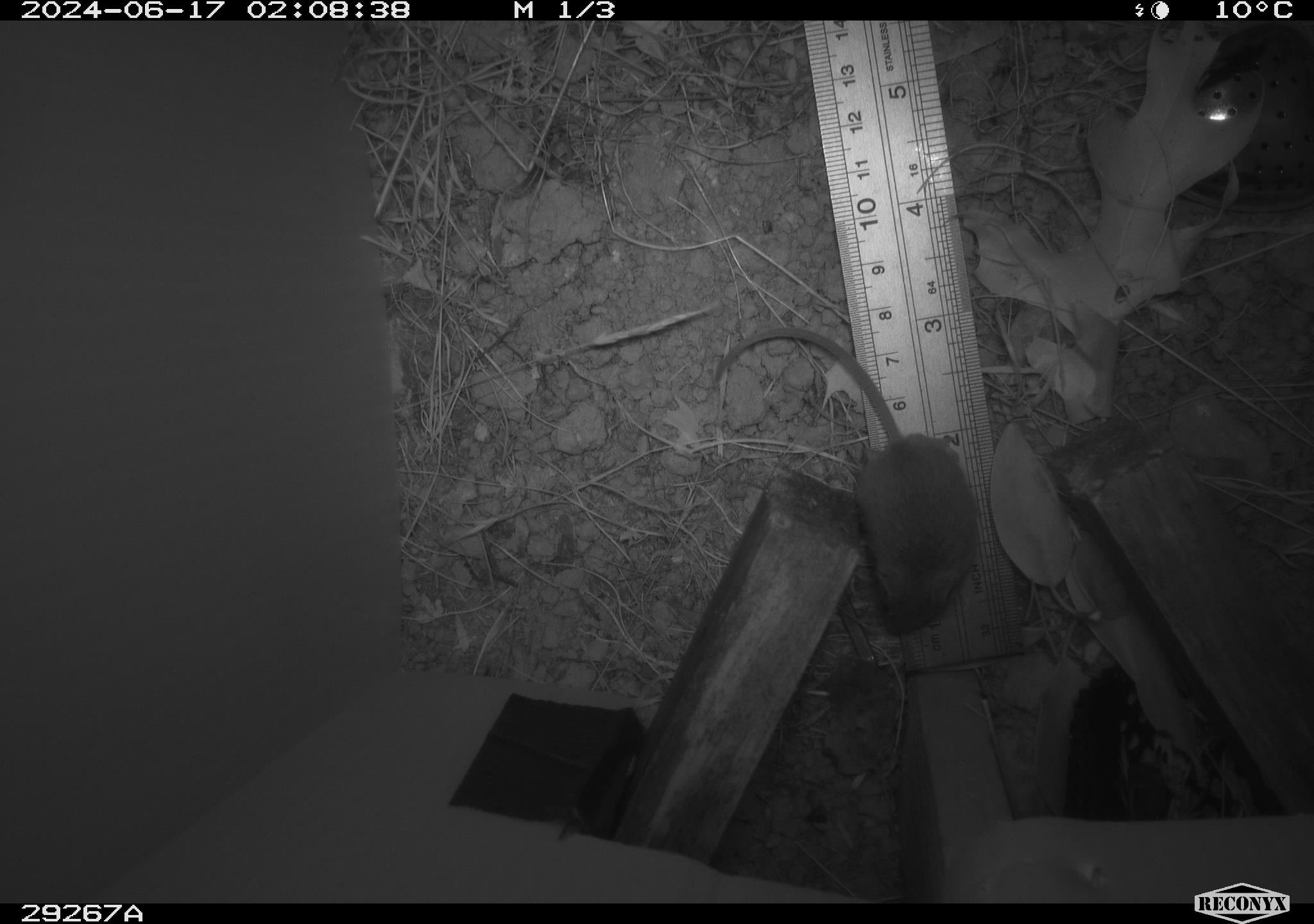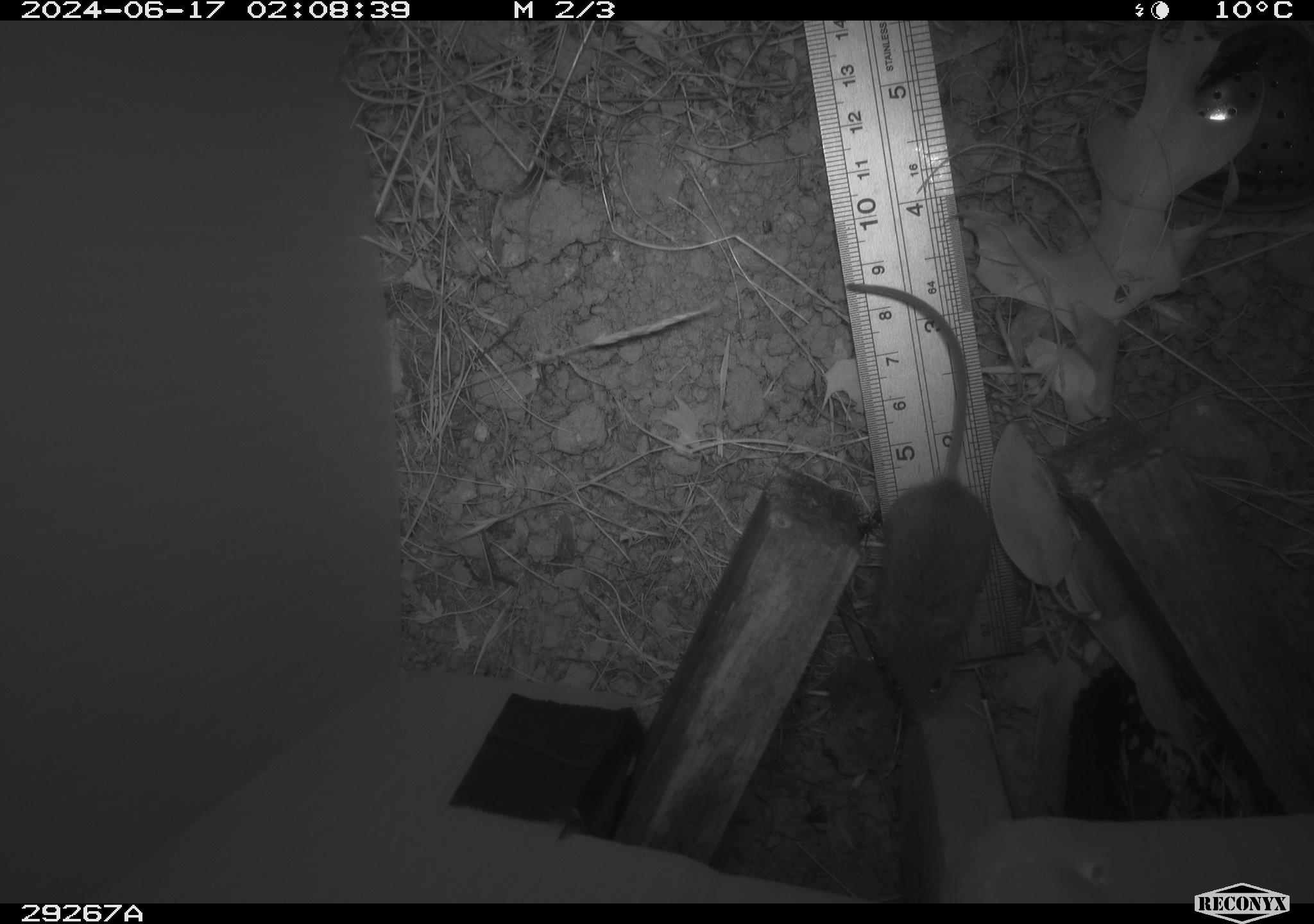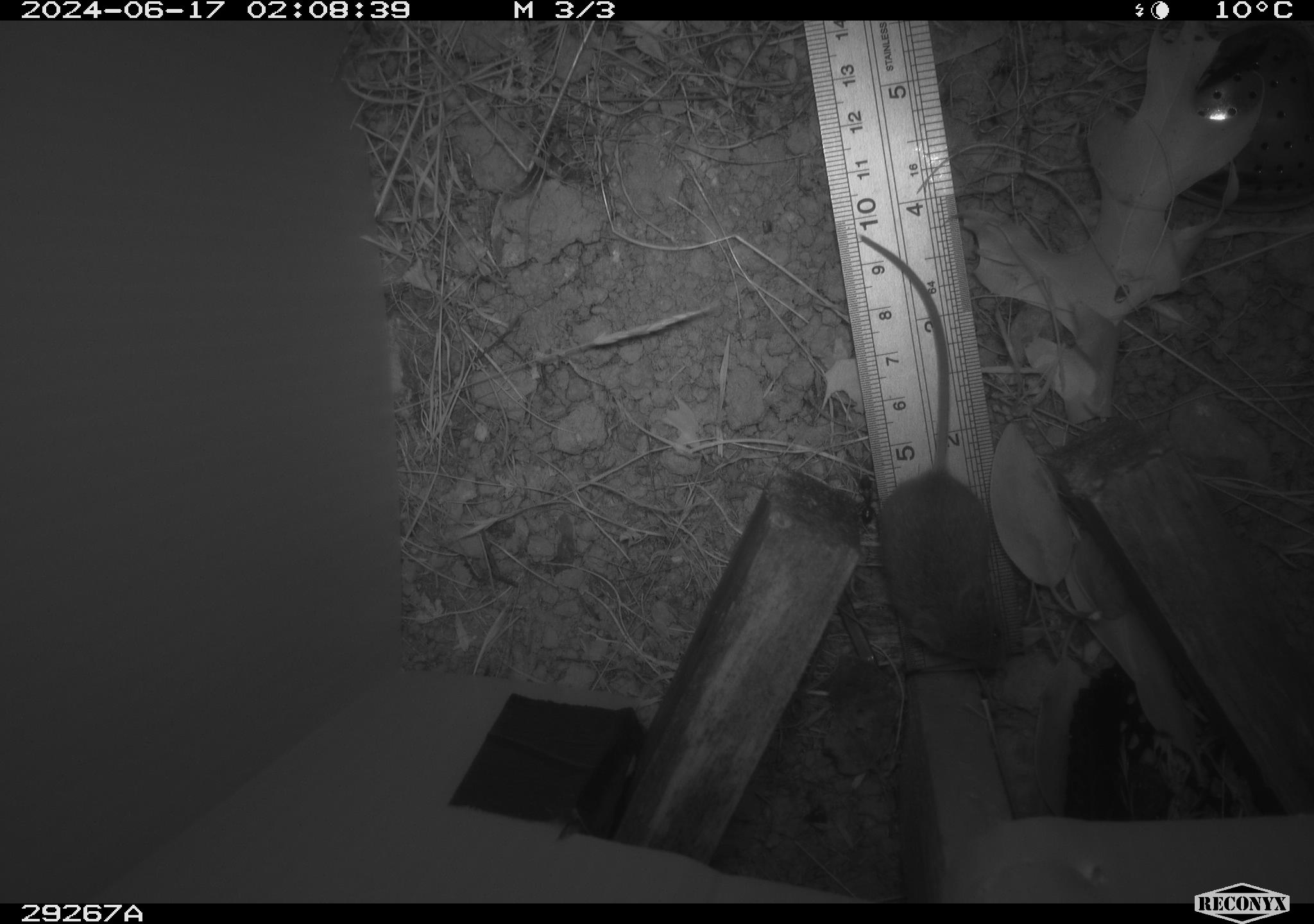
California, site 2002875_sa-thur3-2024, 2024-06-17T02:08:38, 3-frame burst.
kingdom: Animalia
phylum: Chordata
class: Mammalia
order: Rodentia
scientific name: Rodentia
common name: mouse species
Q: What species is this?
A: Mouse species (Rodentia).